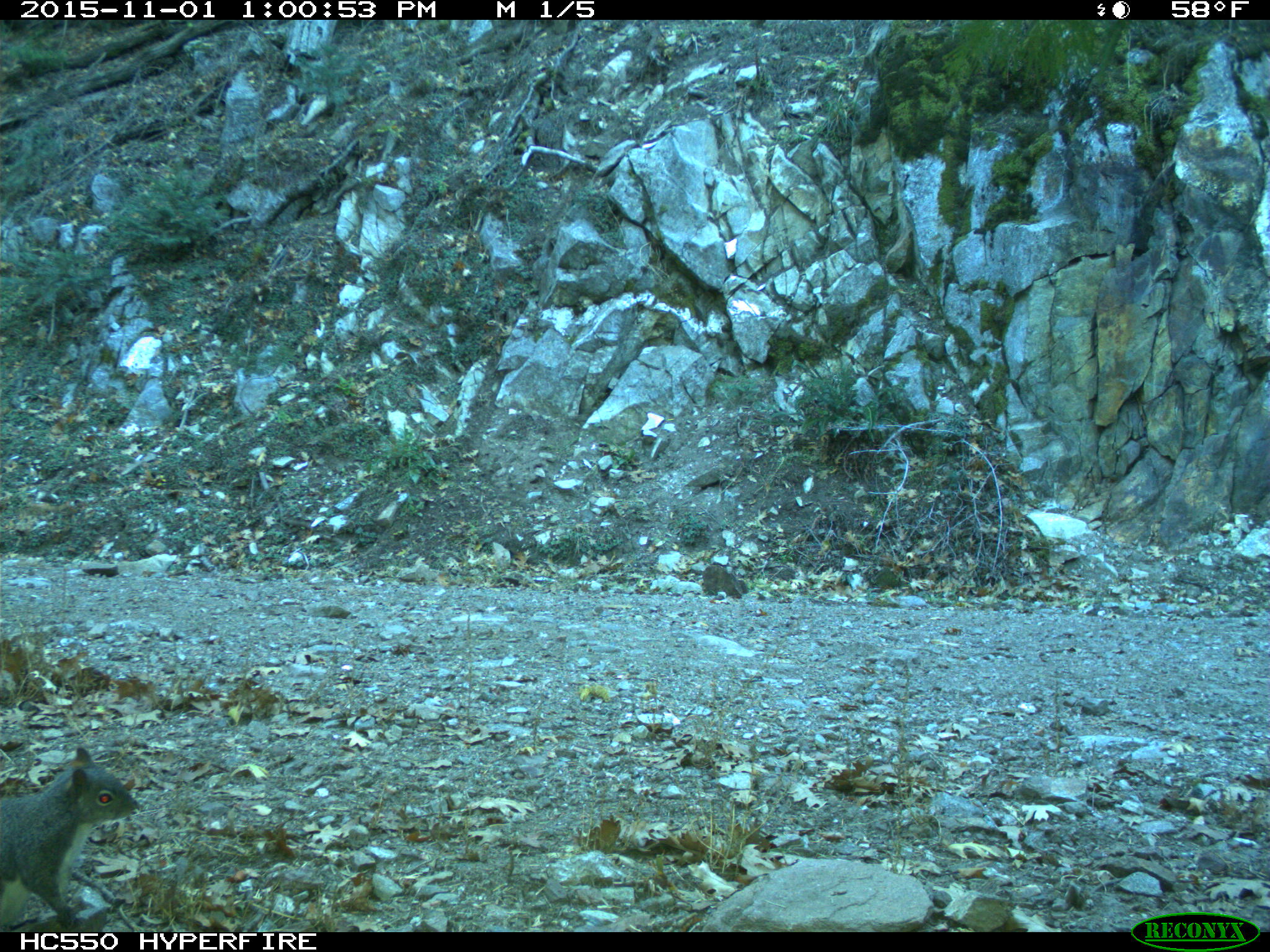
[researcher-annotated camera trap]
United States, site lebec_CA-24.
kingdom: Animalia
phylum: Chordata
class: Mammalia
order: Rodentia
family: Sciuridae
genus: Sciurus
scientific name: Sciurus carolinensis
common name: eastern gray squirrel